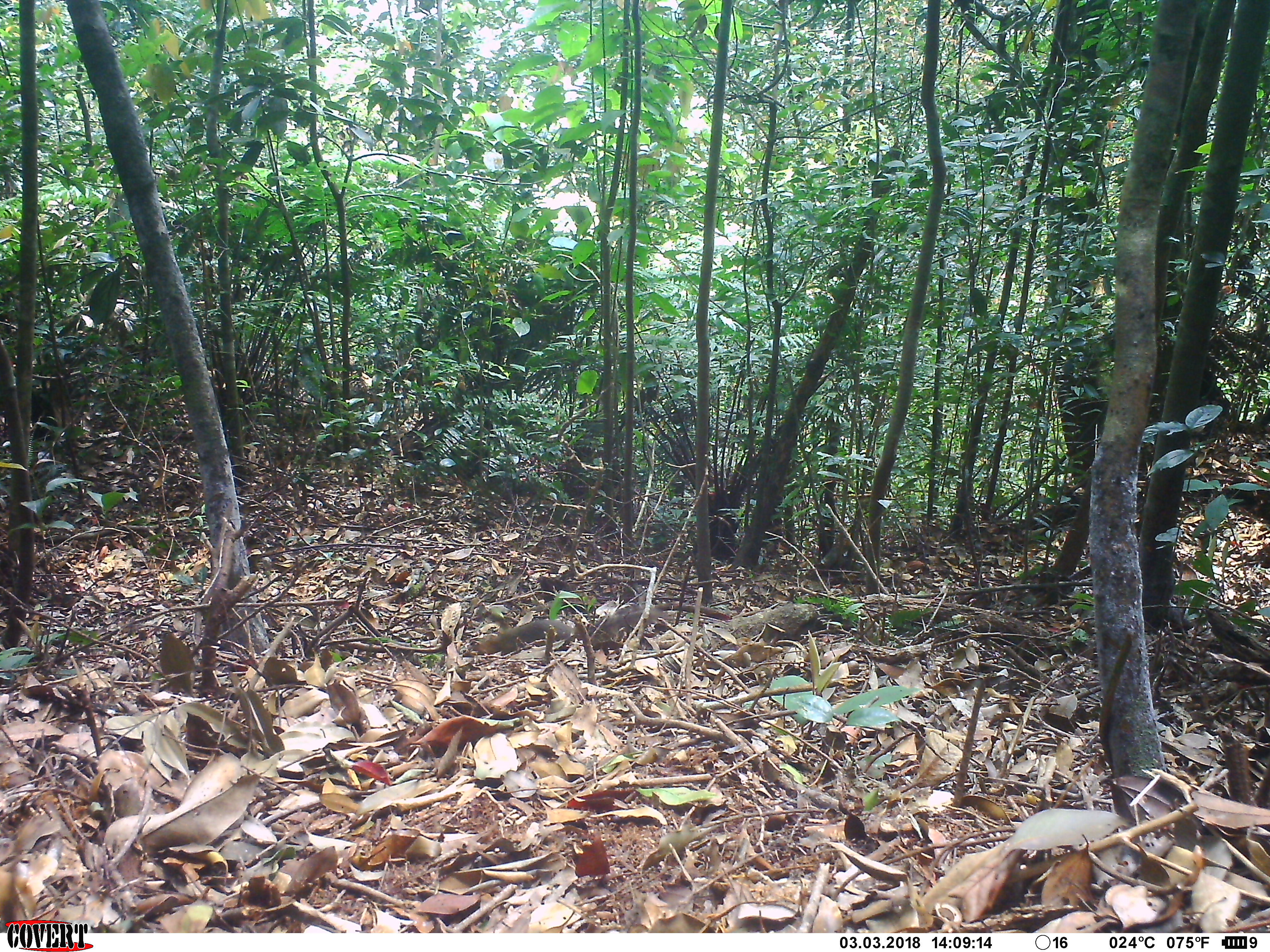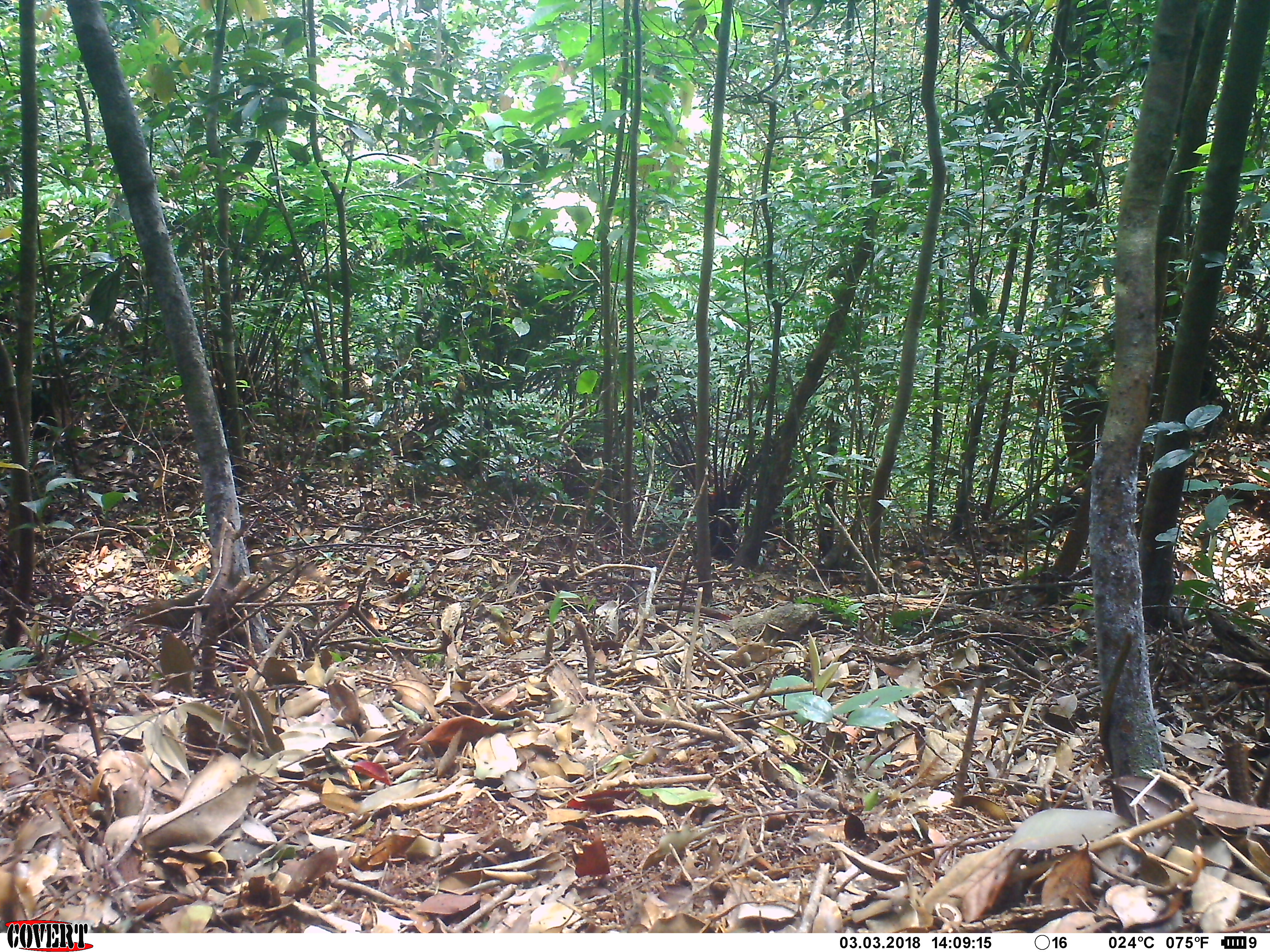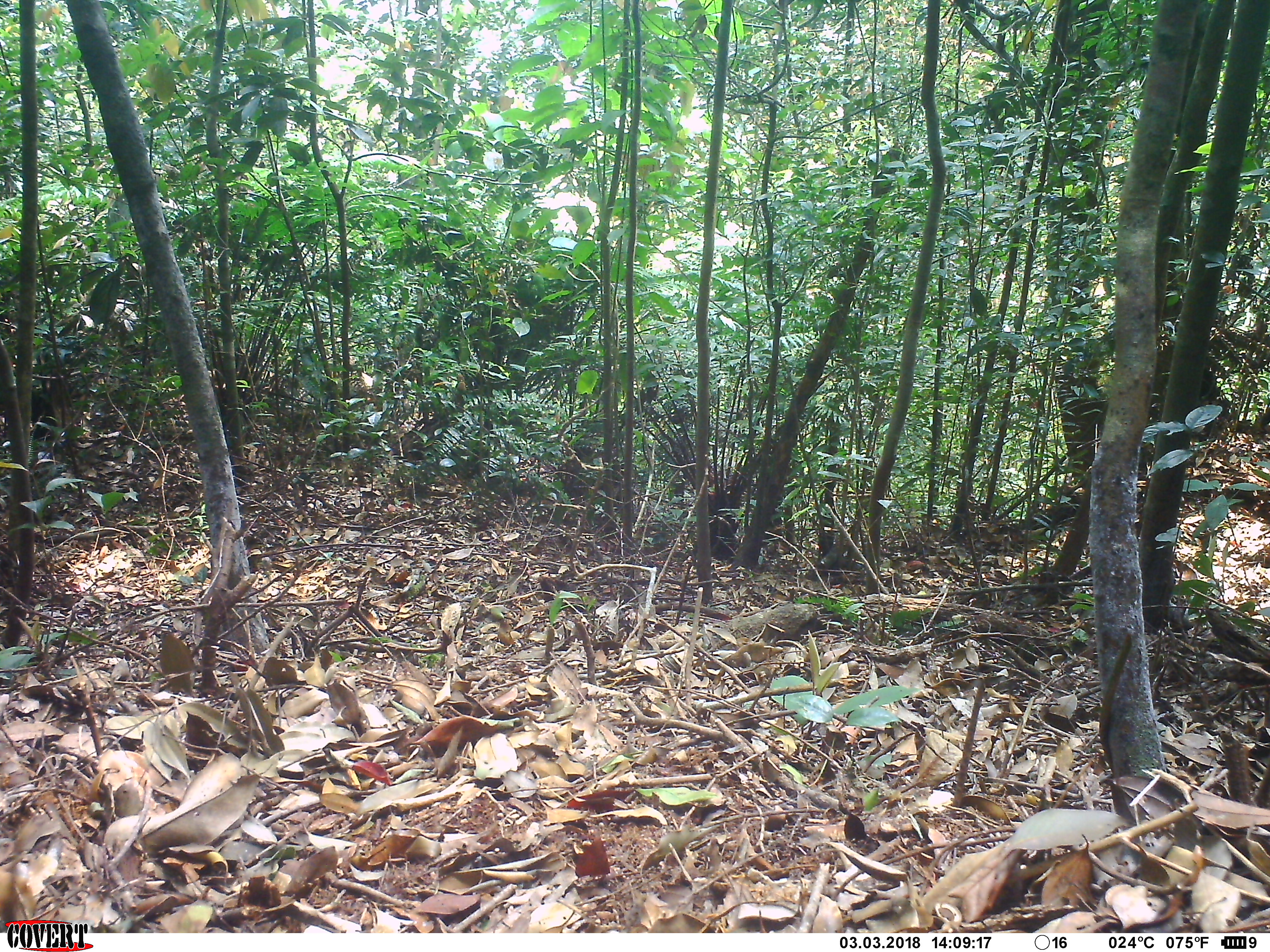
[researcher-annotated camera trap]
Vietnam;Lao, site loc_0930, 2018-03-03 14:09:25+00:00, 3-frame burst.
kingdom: Animalia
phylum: Chordata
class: Mammalia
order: Rodentia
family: Sciuridae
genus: Dremomys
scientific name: Dremomys rufigenis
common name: red-cheeked squirrel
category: red cheeked squirrel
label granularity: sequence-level